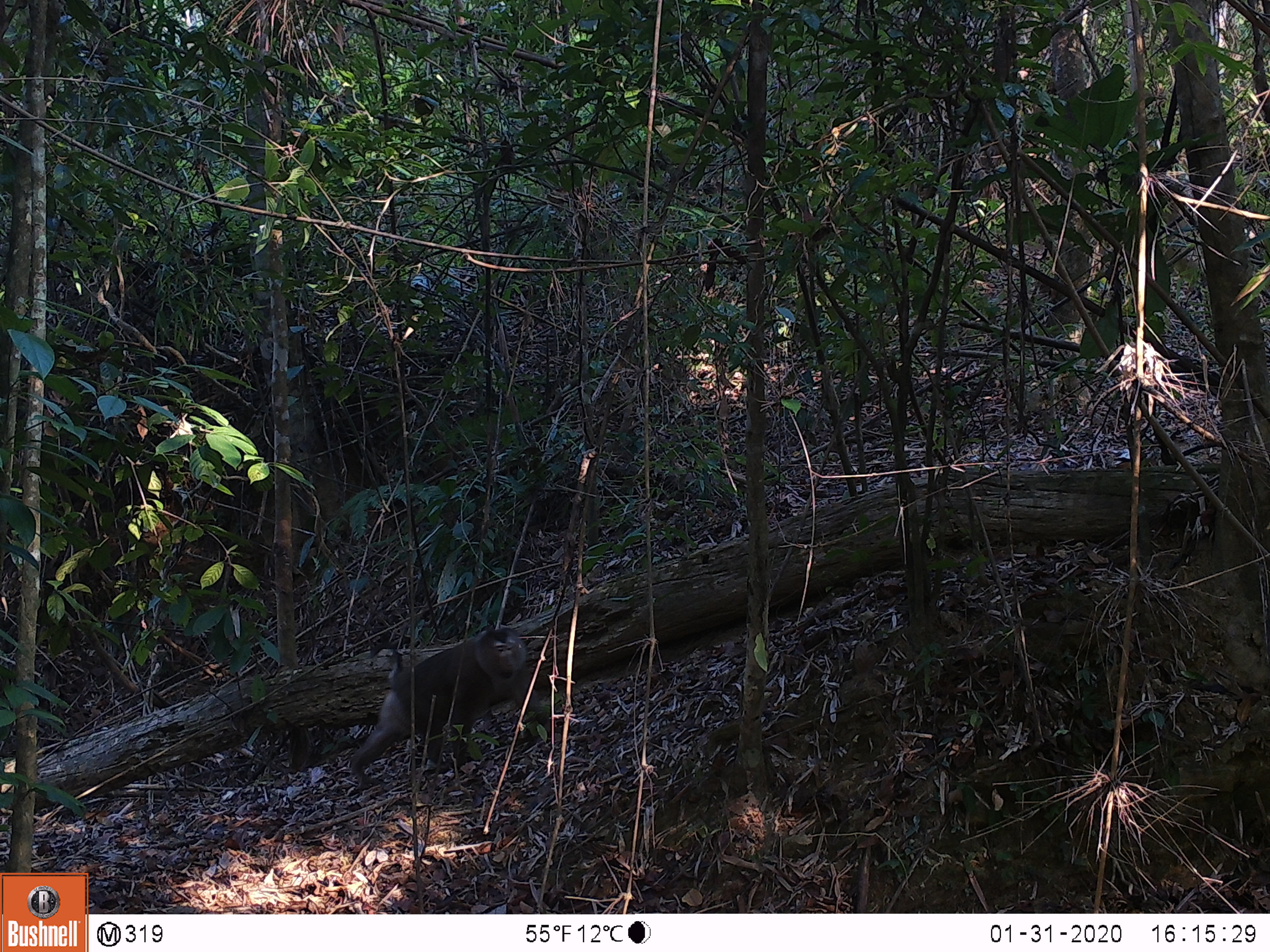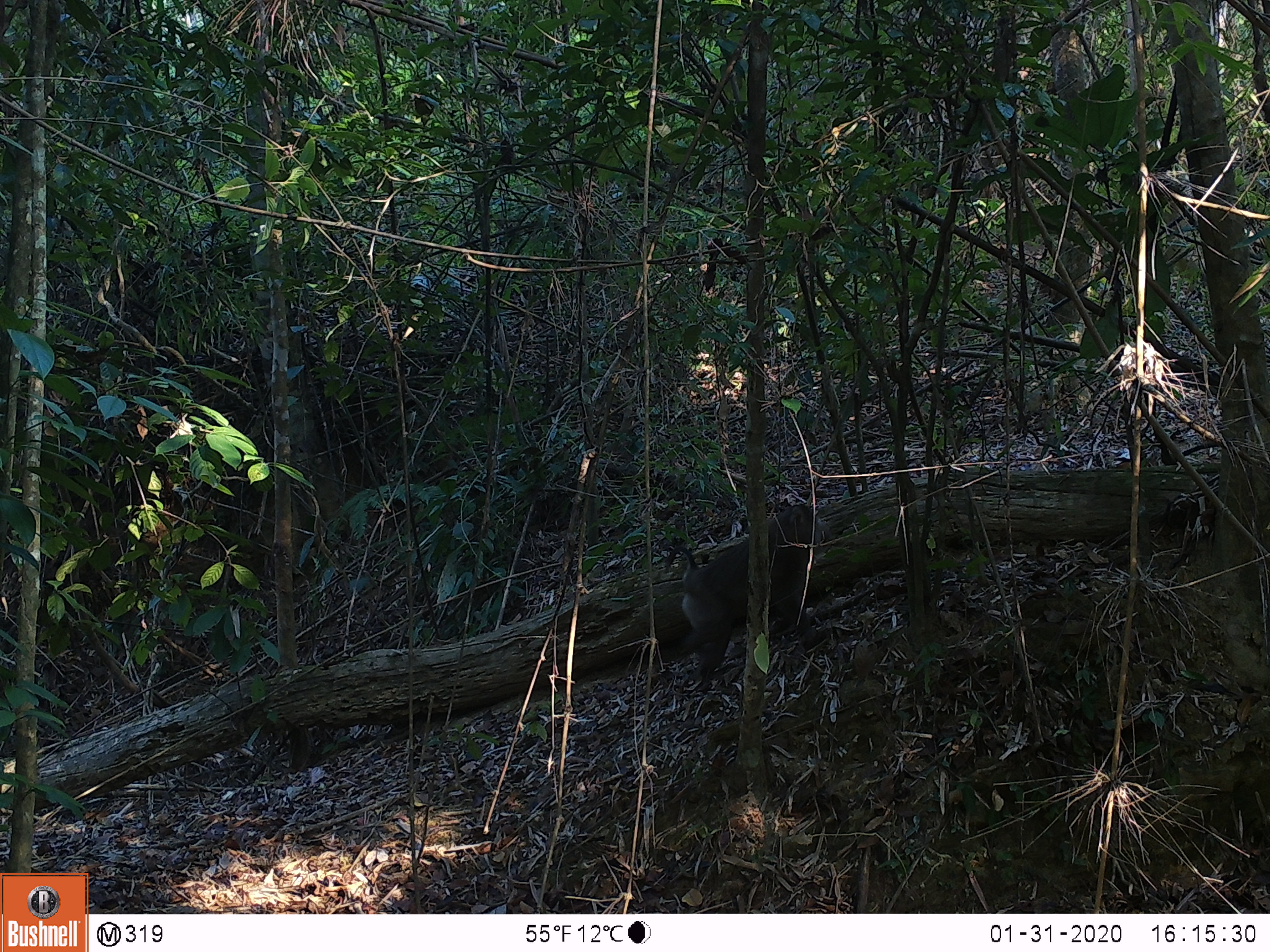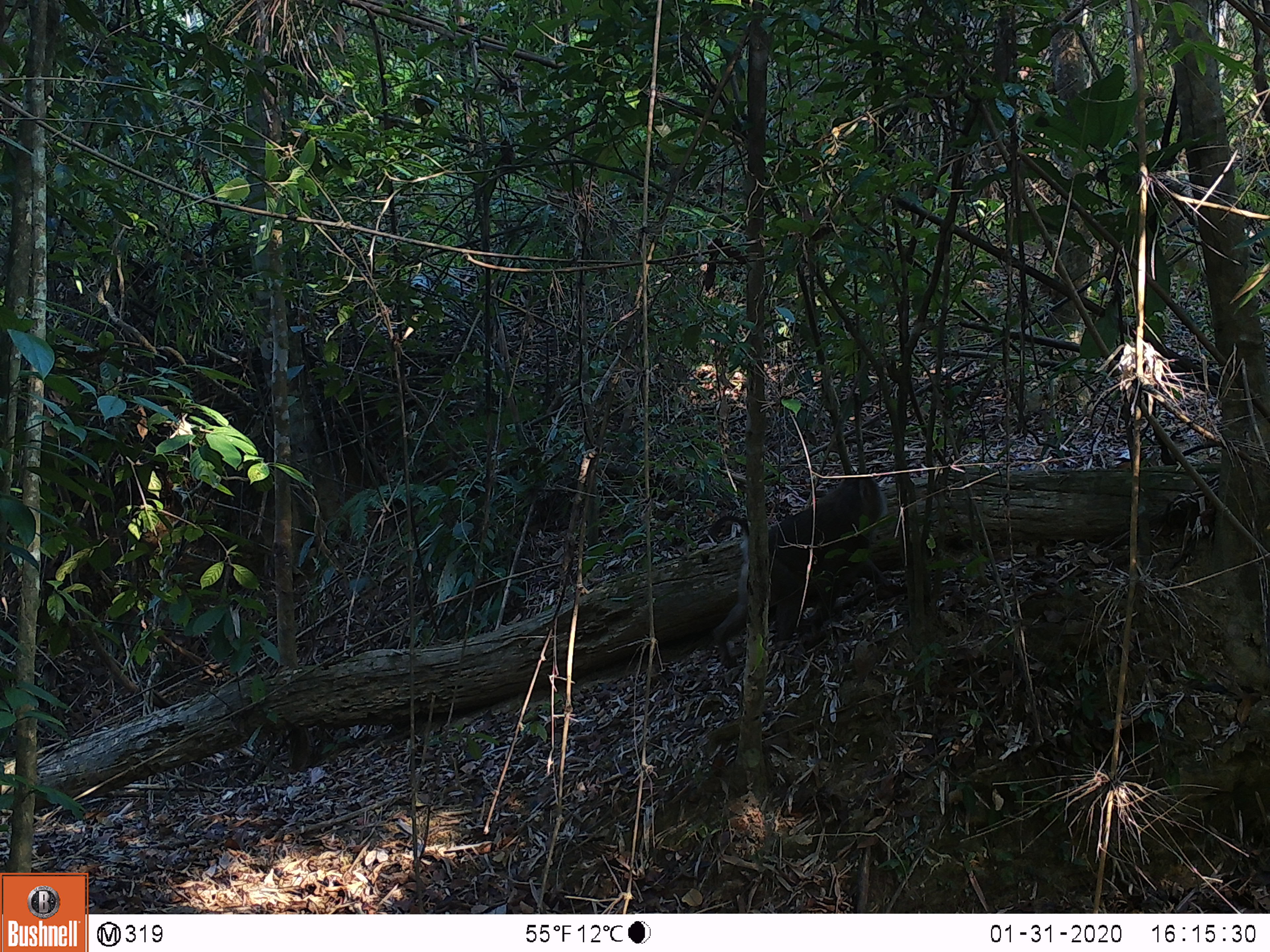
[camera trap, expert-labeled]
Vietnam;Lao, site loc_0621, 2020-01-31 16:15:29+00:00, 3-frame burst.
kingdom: Animalia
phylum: Chordata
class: Mammalia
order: Primates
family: Cercopithecidae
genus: Macaca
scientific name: Macaca nemestrina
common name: pig-tailed macaque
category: pig tailed macaque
Pig tailed macaque (pig-tailed macaque) (Macaca nemestrina). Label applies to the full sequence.